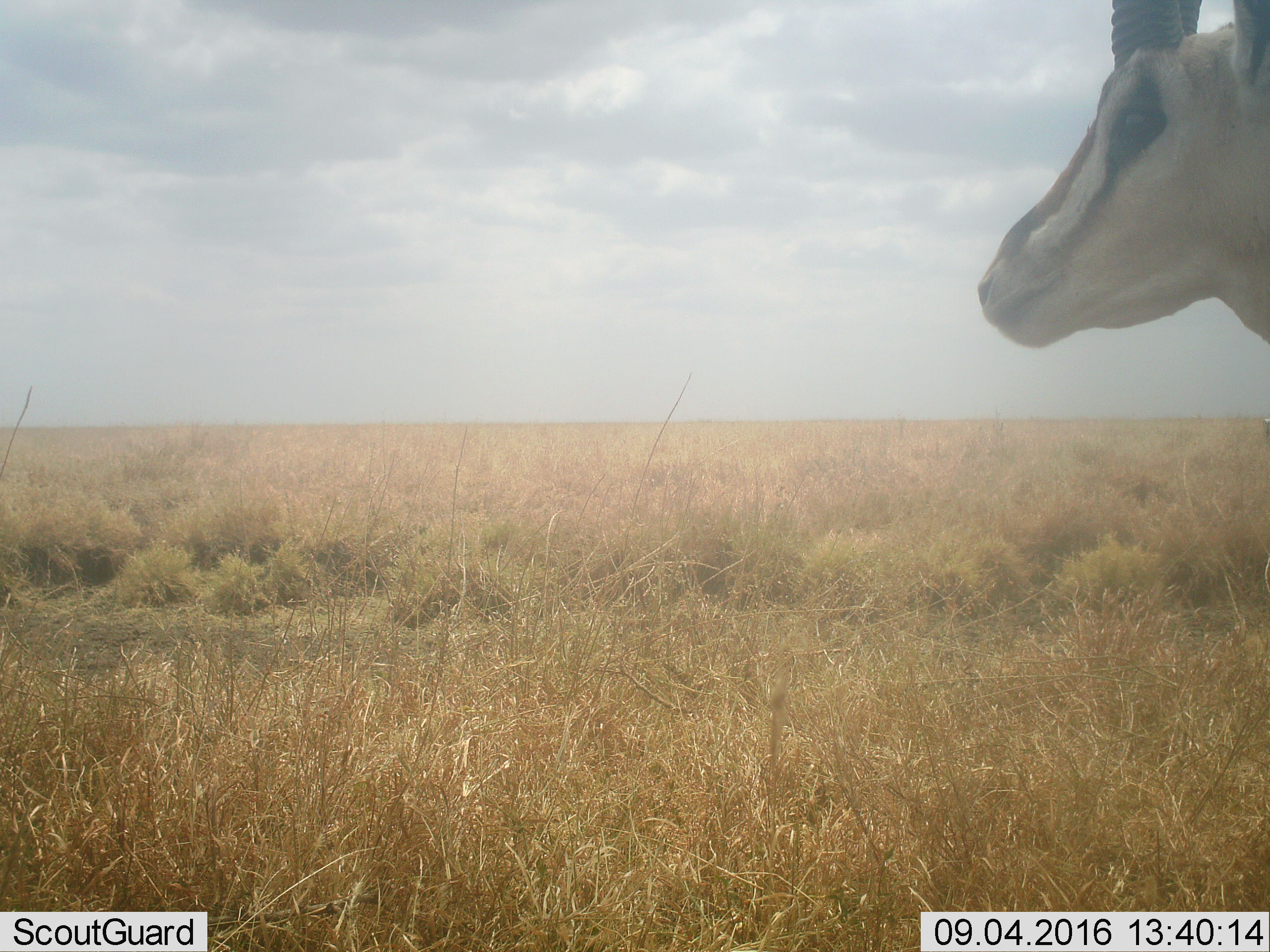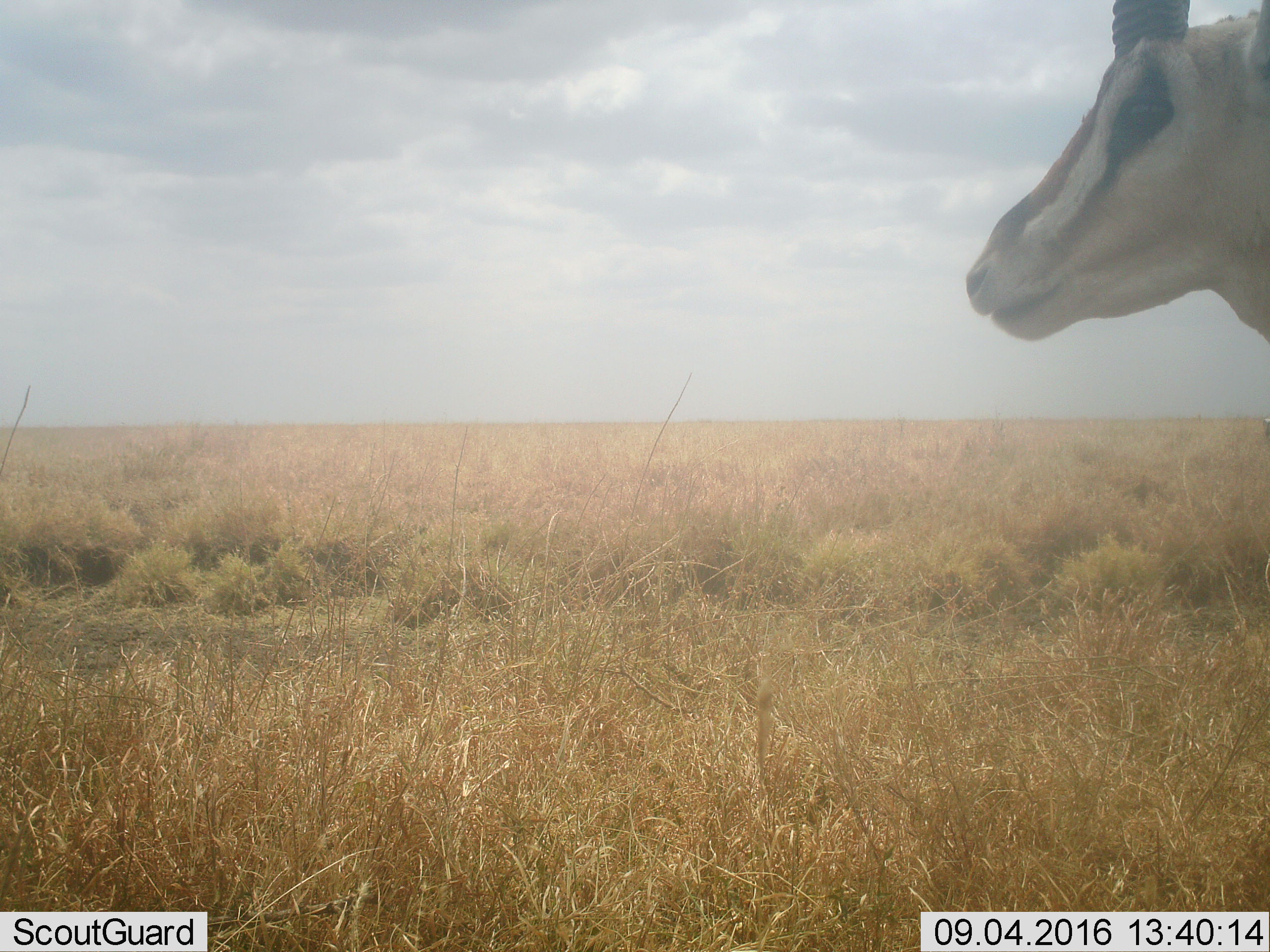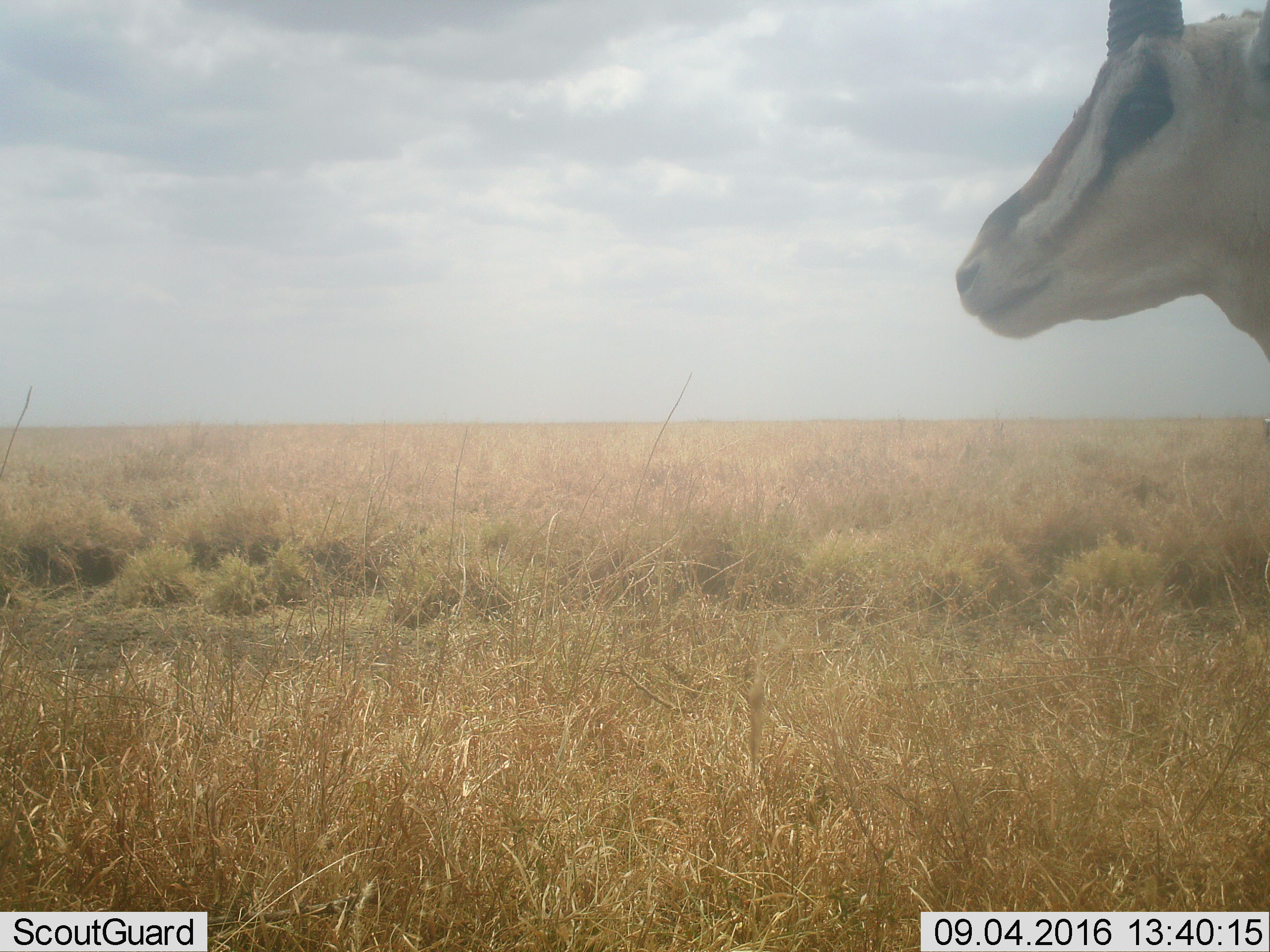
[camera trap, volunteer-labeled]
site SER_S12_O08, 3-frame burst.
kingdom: Animalia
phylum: Chordata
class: Mammalia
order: Artiodactyla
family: Bovidae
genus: Eudorcas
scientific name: Eudorcas thomsonii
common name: thomson's gazelle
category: gazellethomsons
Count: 1.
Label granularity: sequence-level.